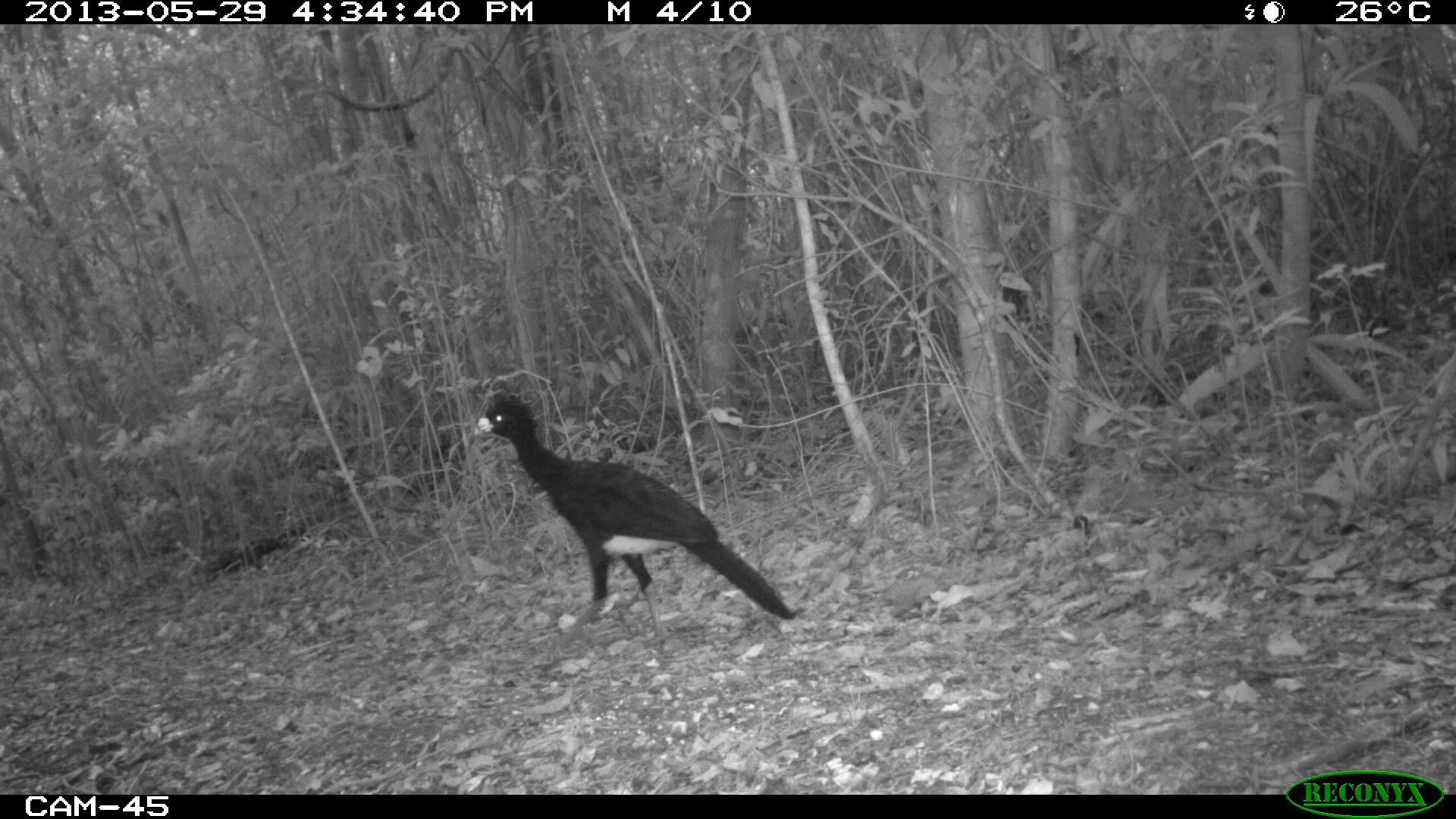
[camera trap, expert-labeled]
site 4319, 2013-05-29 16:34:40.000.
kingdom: Animalia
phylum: Chordata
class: Aves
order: Galliformes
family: Cracidae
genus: Crax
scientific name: Crax rubra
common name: great curassow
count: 1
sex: male